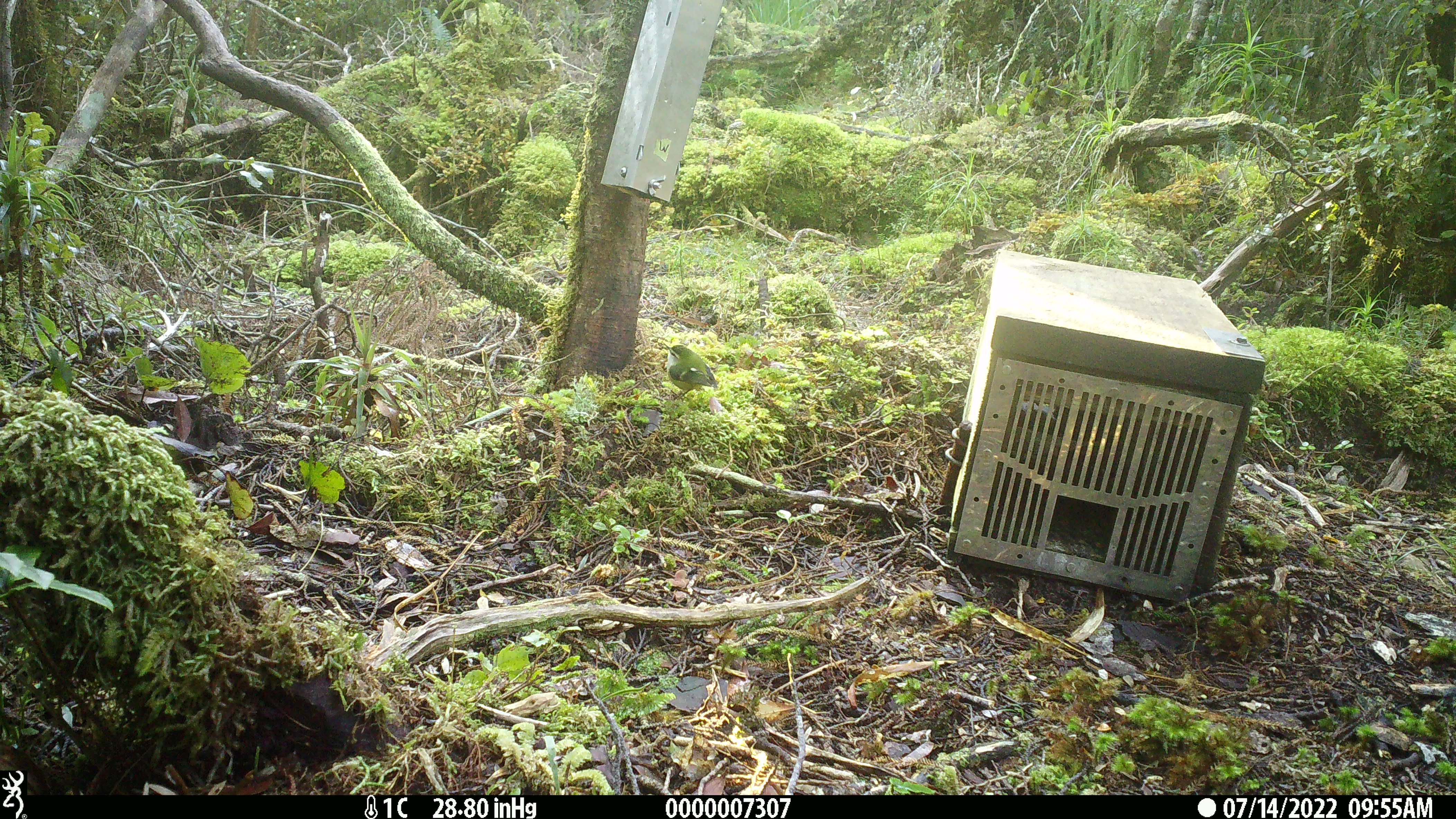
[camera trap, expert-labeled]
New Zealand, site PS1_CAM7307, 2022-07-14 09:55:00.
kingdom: Animalia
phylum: Chordata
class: Aves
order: Passeriformes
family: Acanthisittidae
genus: Acanthisitta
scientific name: Acanthisitta chloris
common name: rifleman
Rifleman (Acanthisitta chloris).